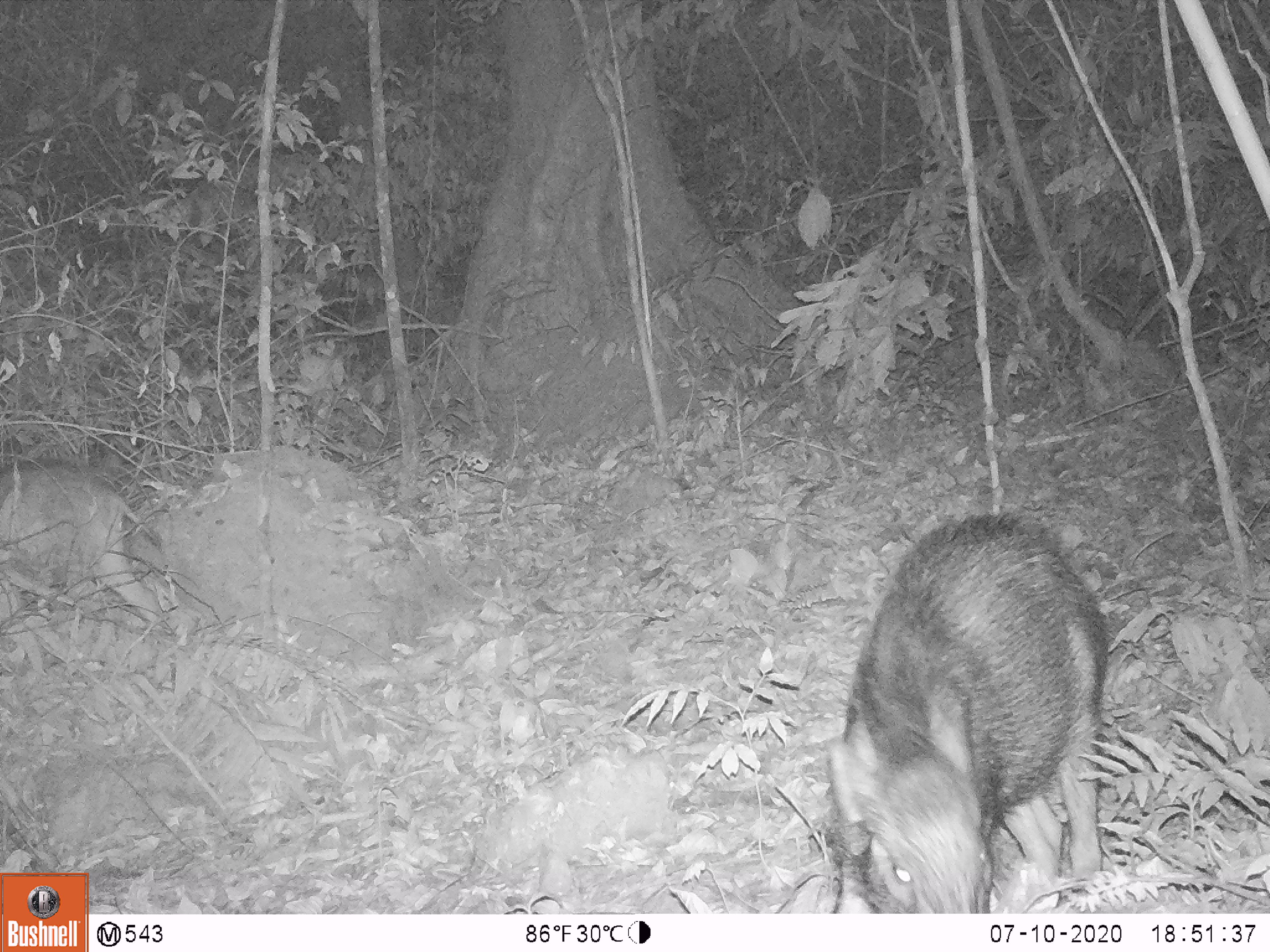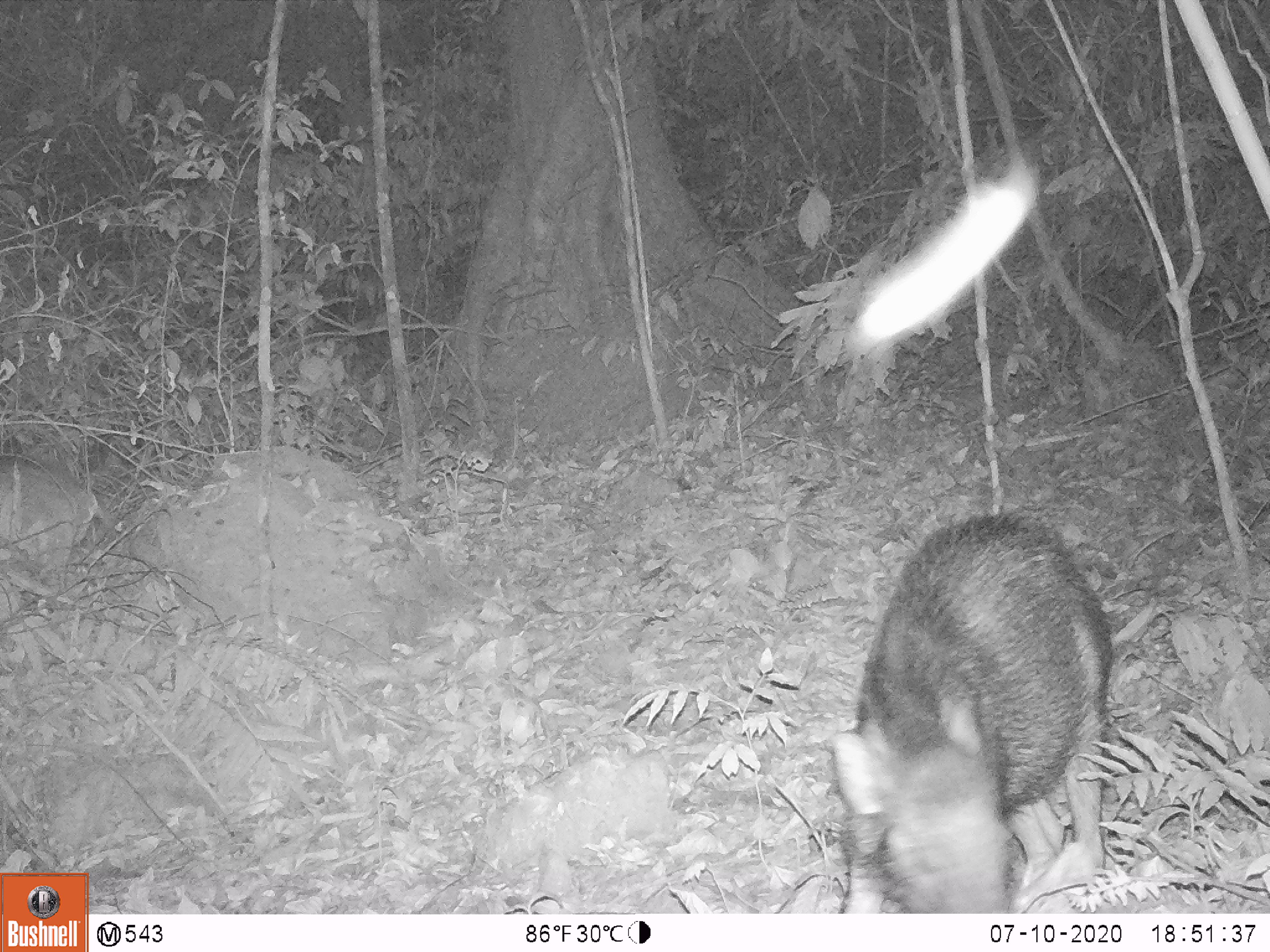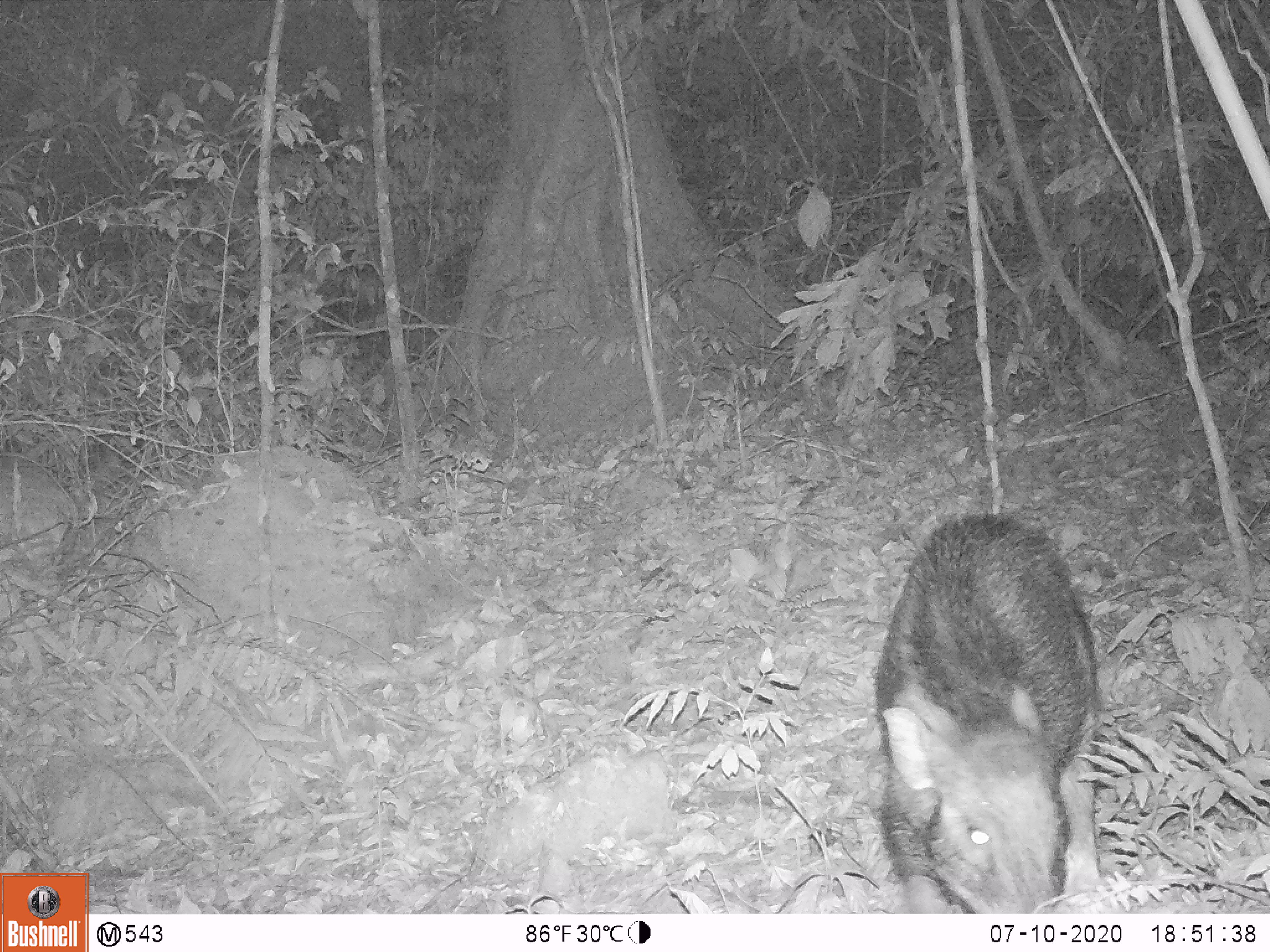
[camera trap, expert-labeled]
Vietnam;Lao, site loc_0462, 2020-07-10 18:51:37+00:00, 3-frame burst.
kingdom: Animalia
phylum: Chordata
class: Mammalia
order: Artiodactyla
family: Suidae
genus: Sus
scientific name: Sus scrofa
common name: eurasian wild pig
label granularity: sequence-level